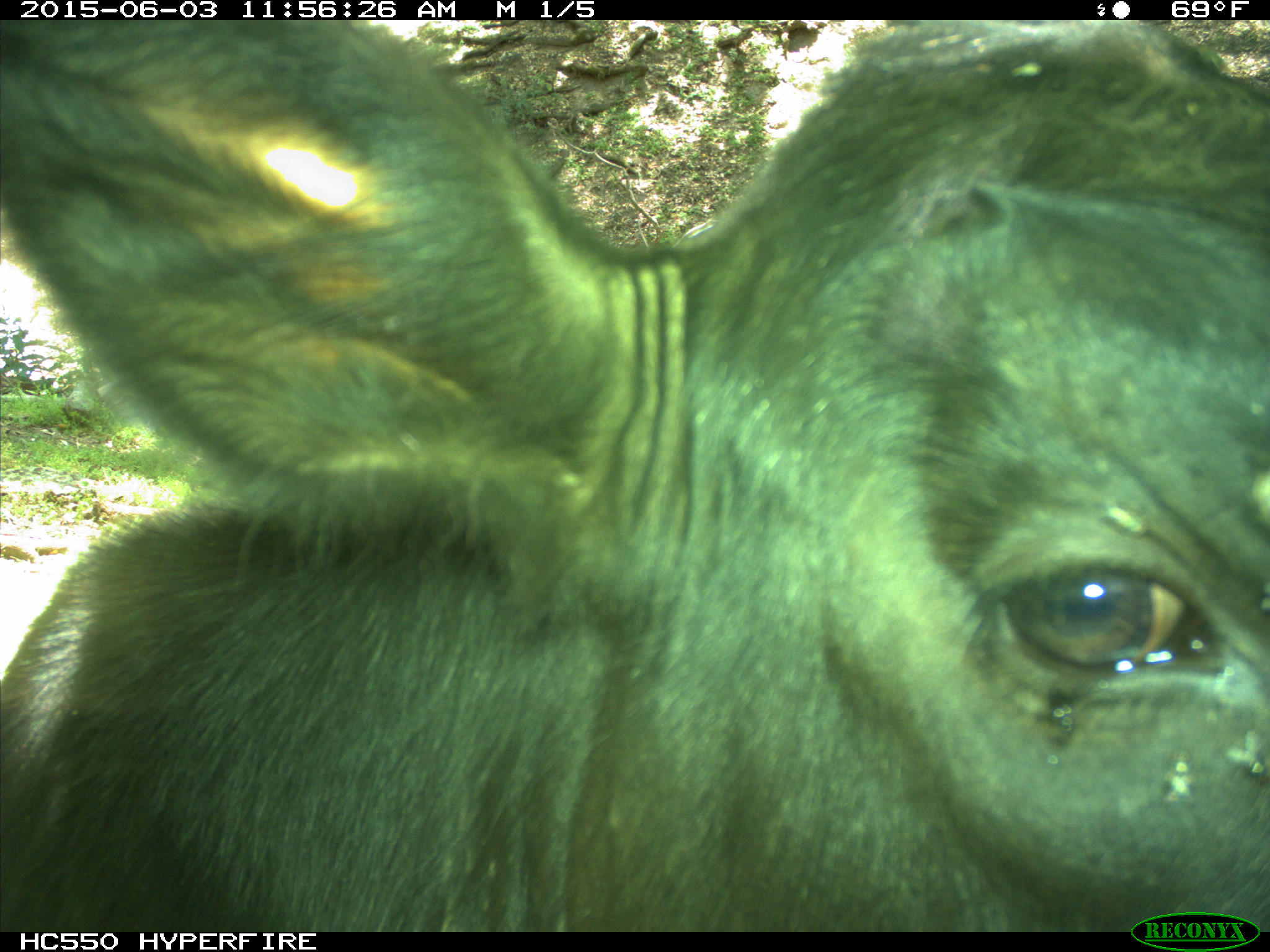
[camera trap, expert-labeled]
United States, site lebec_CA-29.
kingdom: Animalia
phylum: Chordata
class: Mammalia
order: Artiodactyla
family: Bovidae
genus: Bos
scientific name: Bos taurus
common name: domestic cow